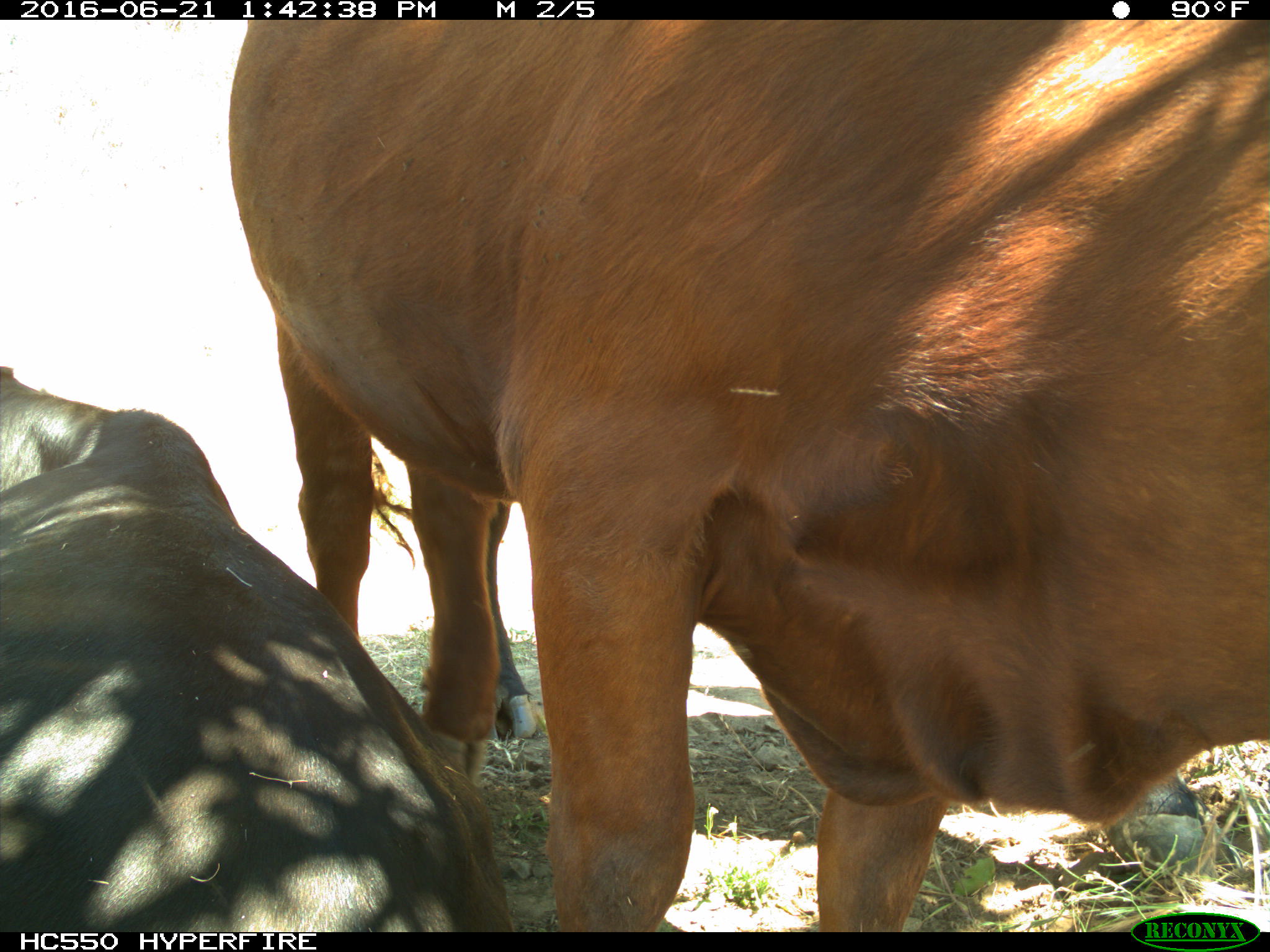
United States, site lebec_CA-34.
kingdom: Animalia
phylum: Chordata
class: Mammalia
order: Artiodactyla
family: Bovidae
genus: Bos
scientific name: Bos taurus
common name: domestic cow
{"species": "Bos taurus (domestic cow)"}